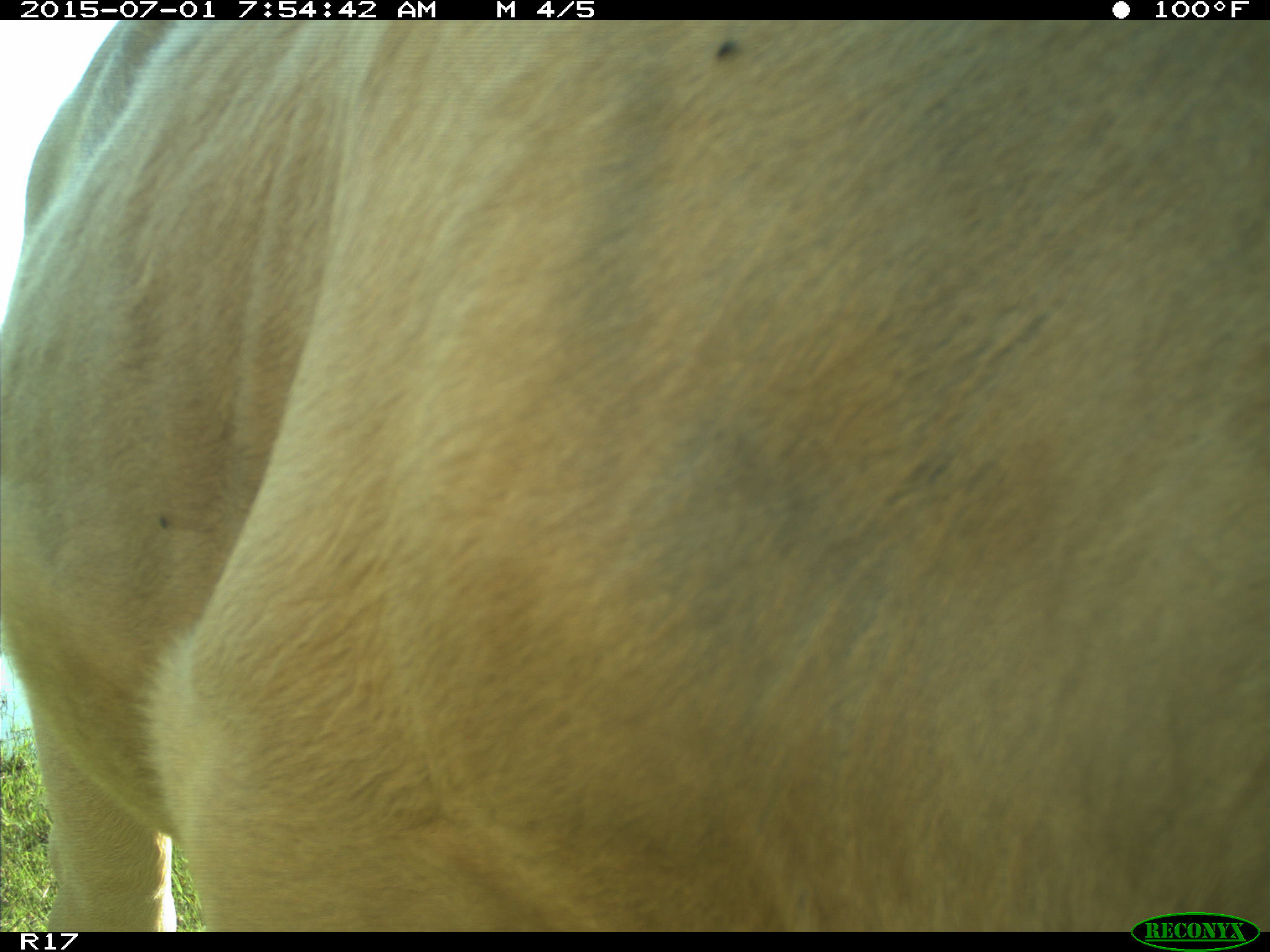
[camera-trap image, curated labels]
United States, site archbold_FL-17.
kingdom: Animalia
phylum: Chordata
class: Mammalia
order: Artiodactyla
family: Bovidae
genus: Bos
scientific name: Bos taurus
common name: domestic cow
Bos taurus (domestic cow).